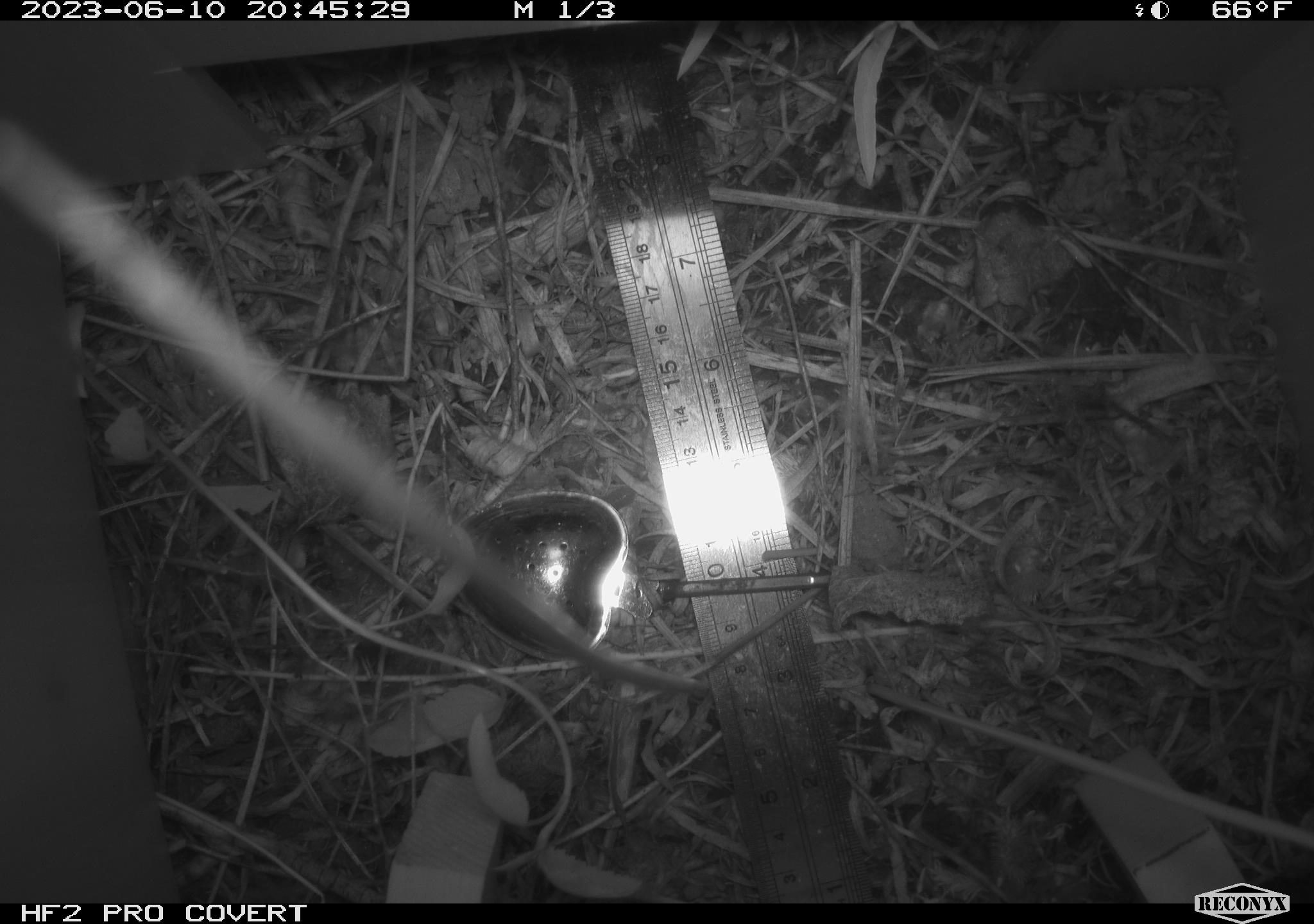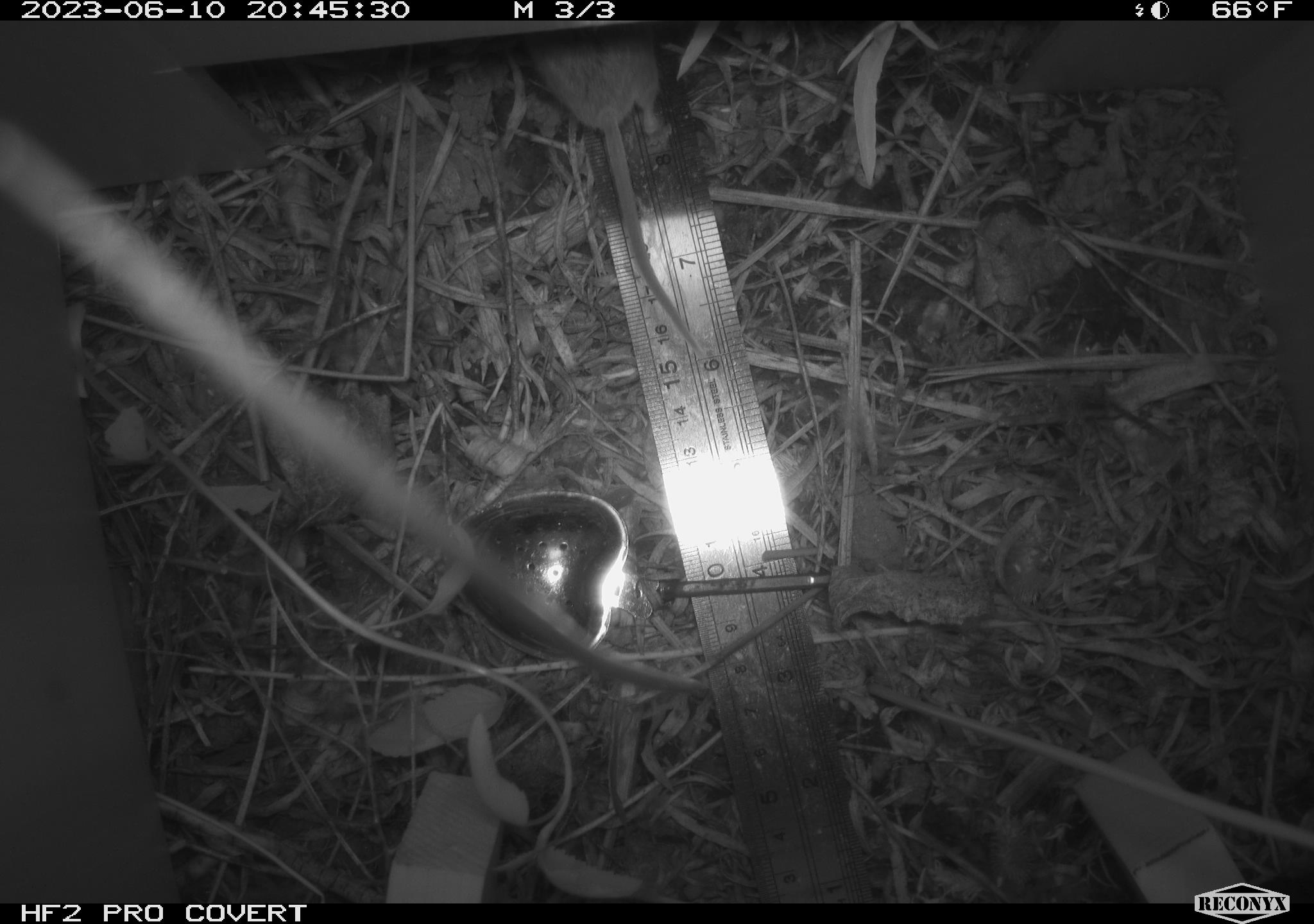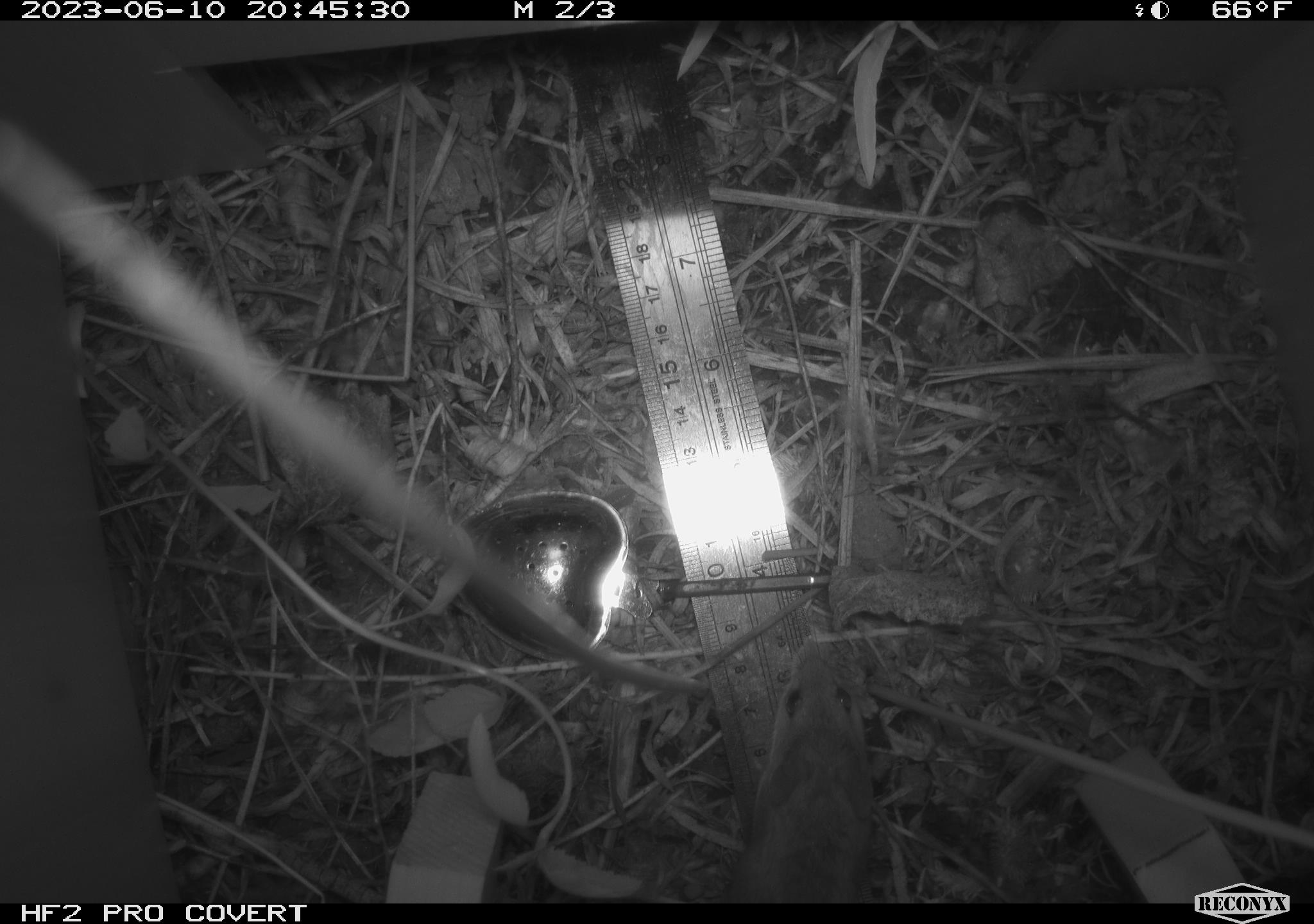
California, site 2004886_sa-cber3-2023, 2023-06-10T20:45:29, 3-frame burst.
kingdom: Animalia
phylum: Chordata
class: Mammalia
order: Rodentia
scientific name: Rodentia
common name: mouse species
Mouse species (Rodentia).